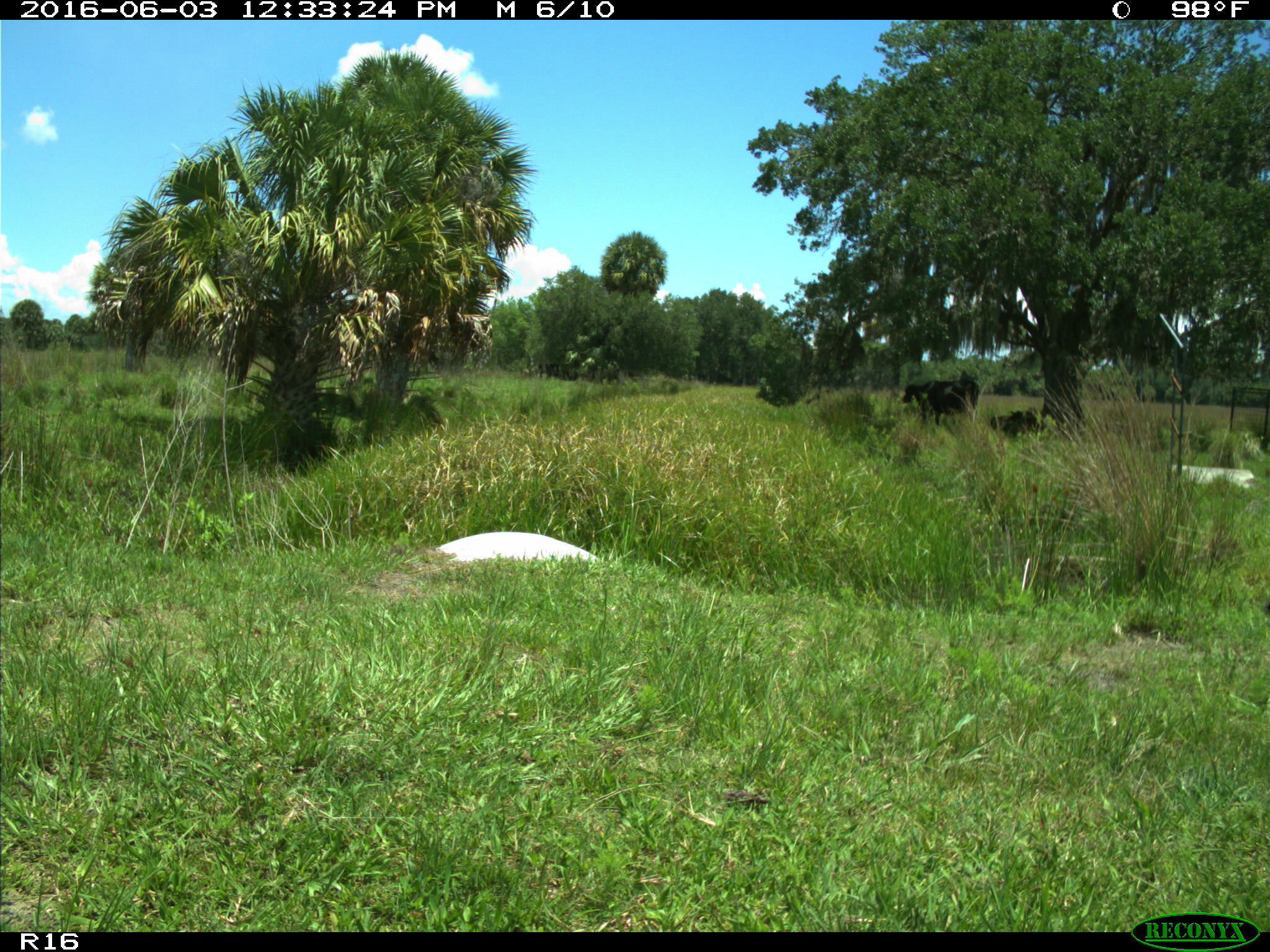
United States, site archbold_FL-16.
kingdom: Animalia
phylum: Chordata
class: Mammalia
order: Artiodactyla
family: Bovidae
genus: Bos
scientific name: Bos taurus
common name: domestic cow